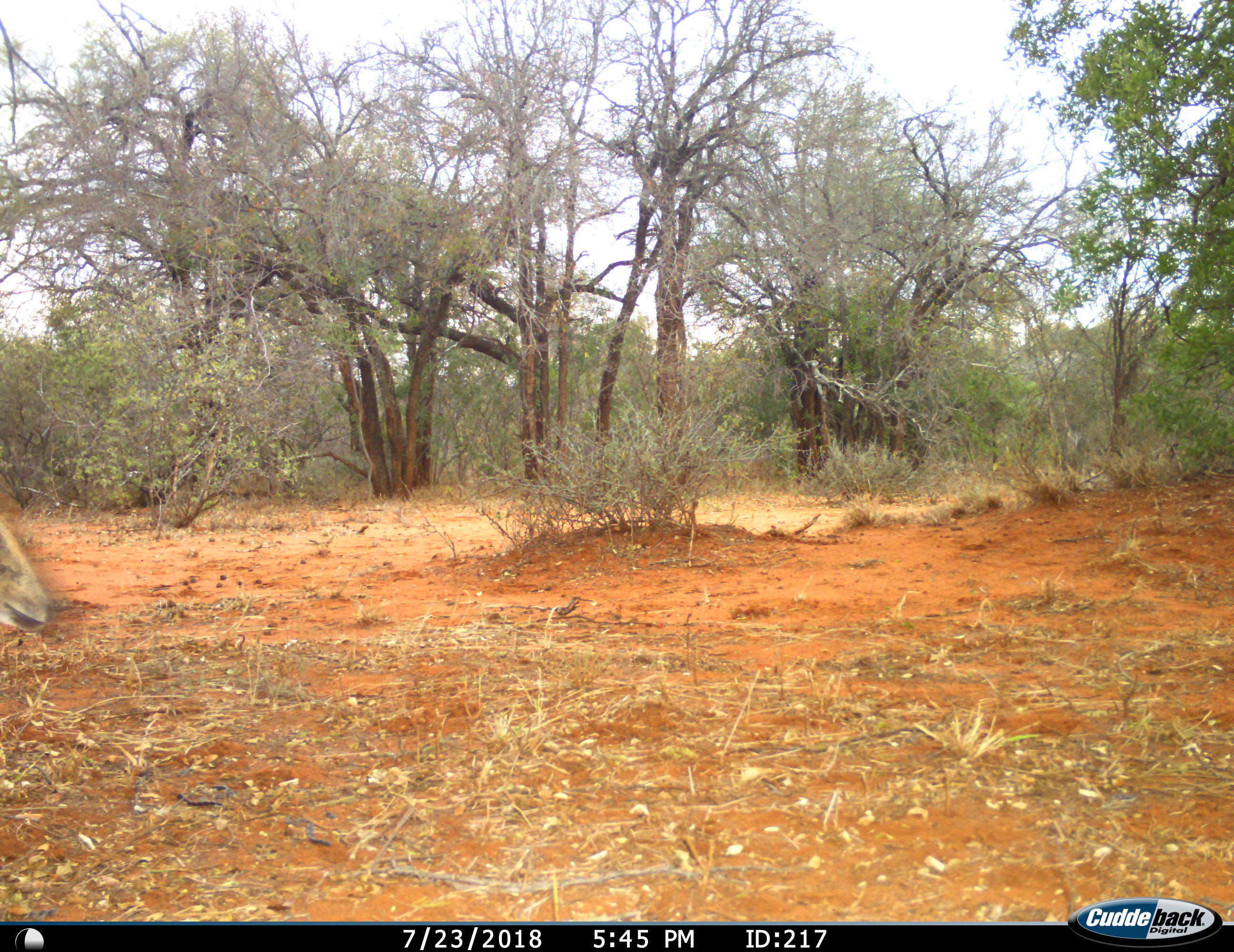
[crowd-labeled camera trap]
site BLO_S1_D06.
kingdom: Animalia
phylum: Chordata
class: Mammalia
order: Artiodactyla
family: Bovidae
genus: Aepyceros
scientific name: Aepyceros melampus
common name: impala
Impala (Aepyceros melampus), count 1. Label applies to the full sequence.